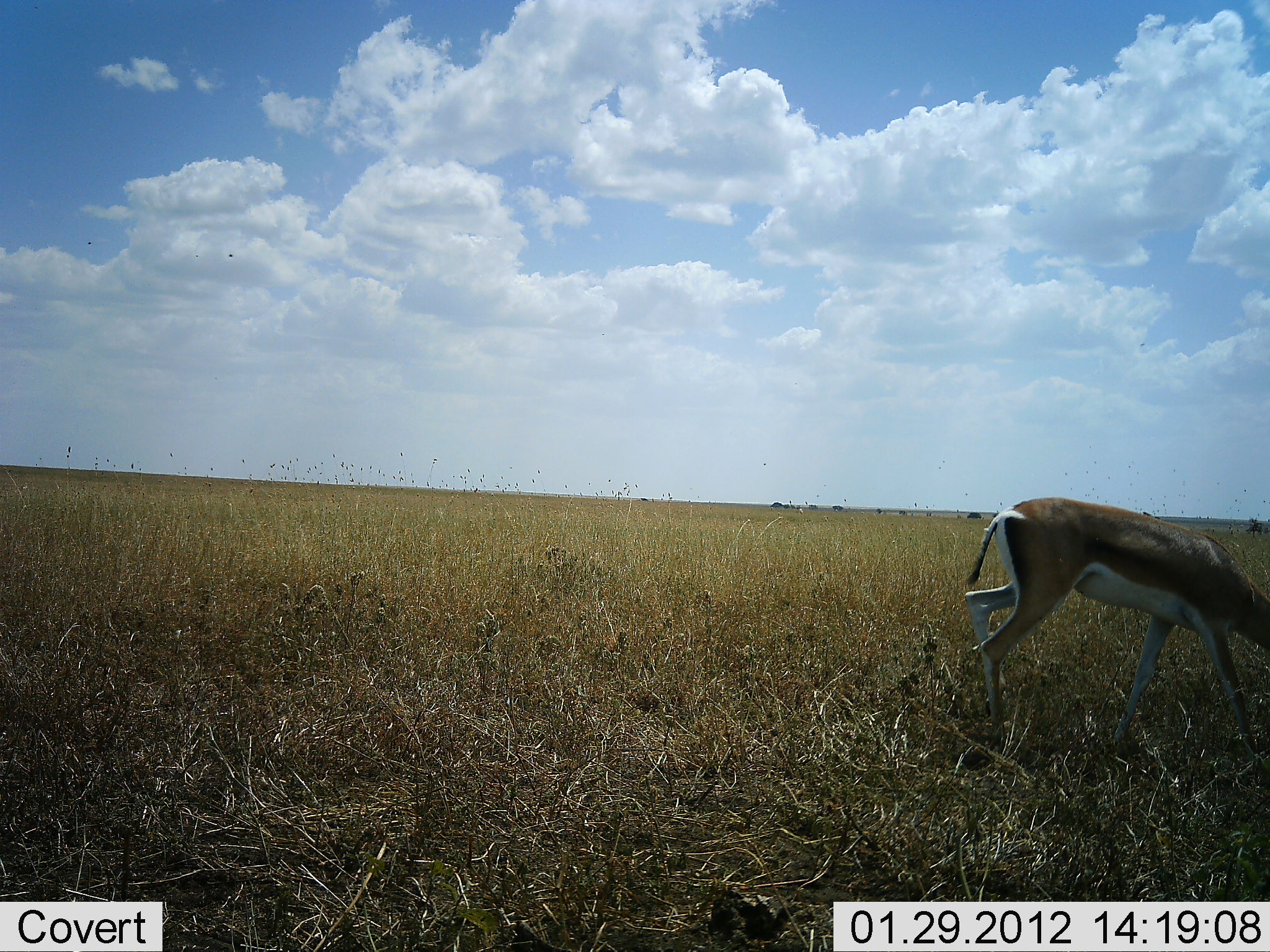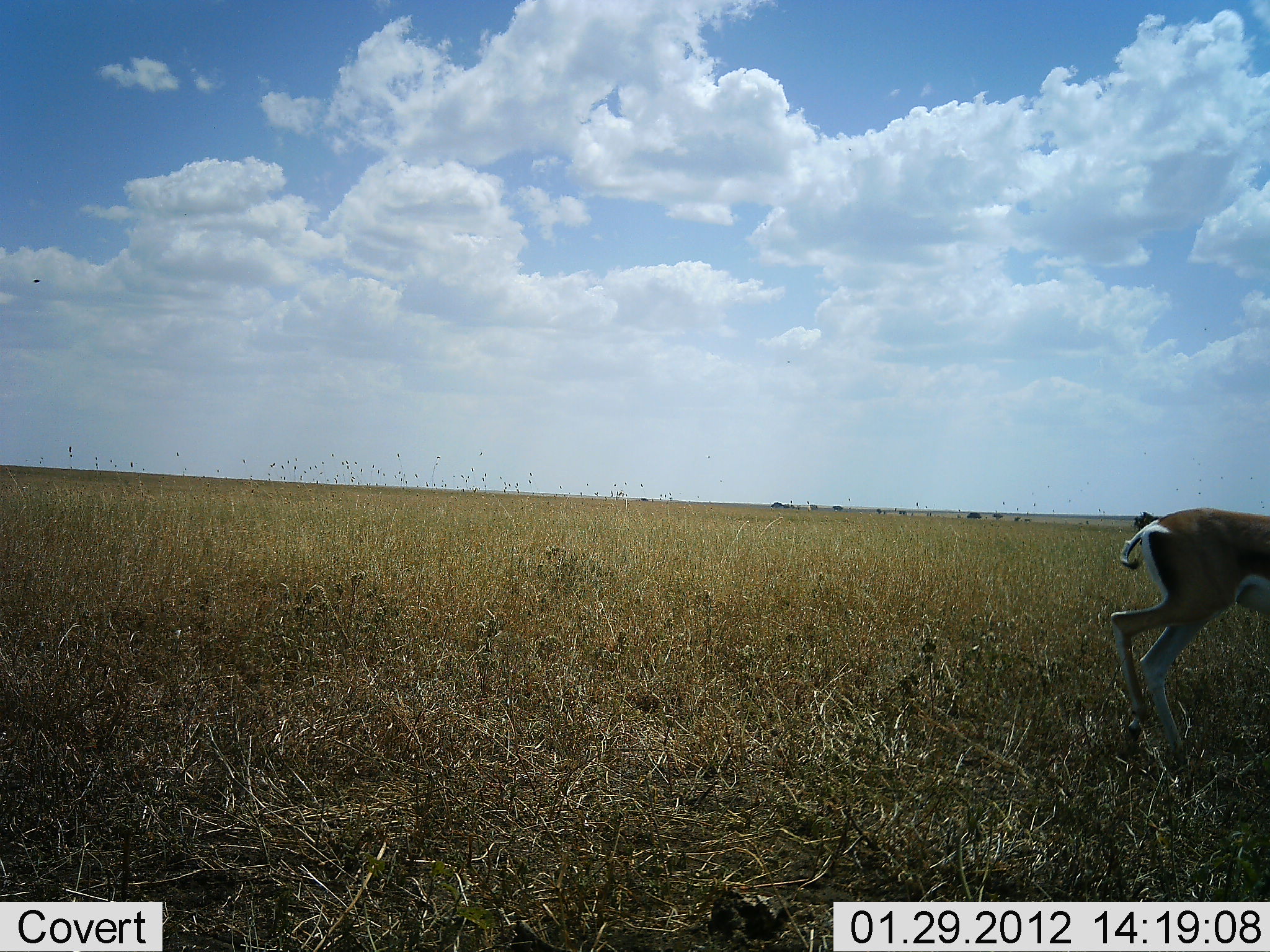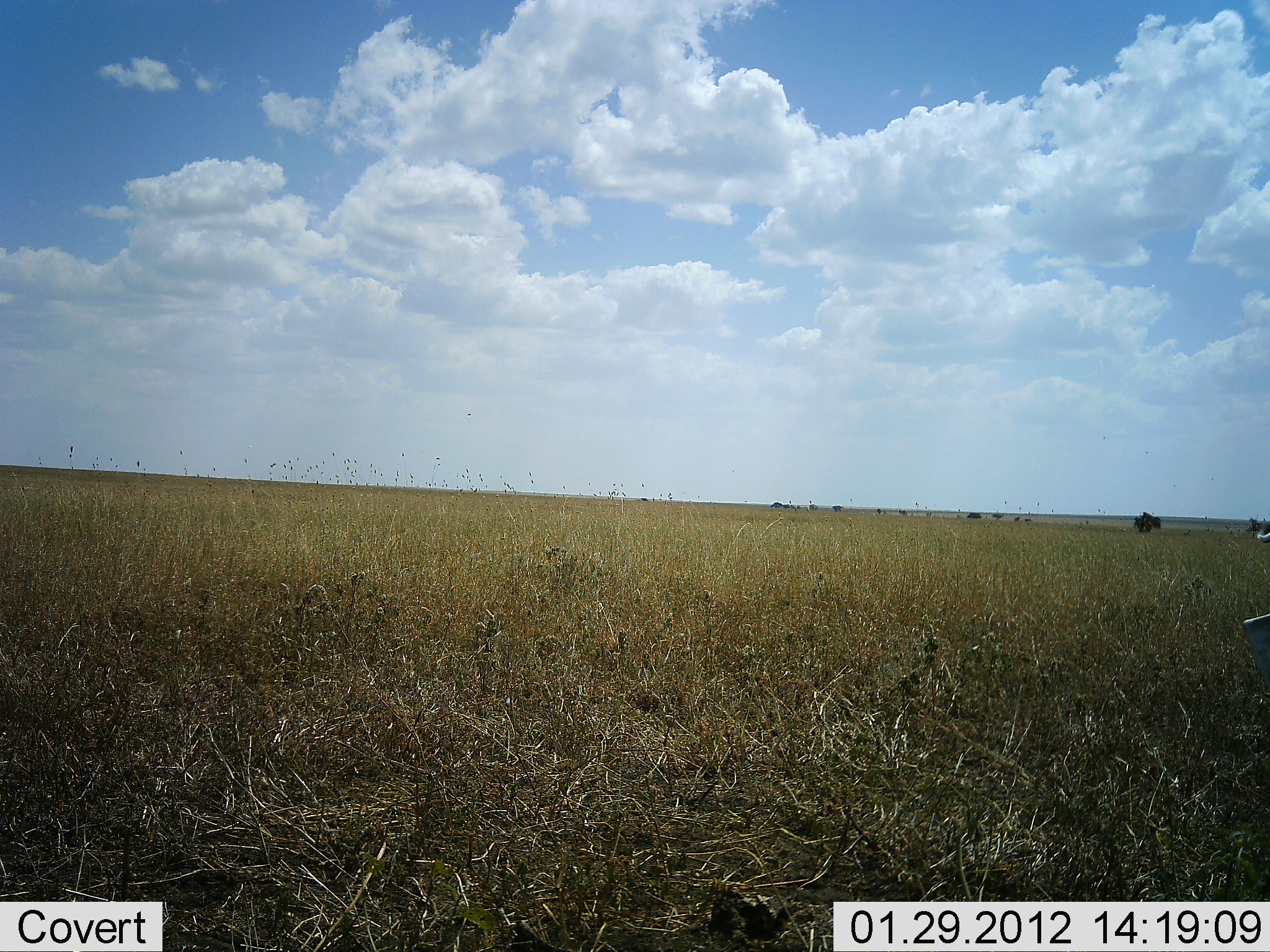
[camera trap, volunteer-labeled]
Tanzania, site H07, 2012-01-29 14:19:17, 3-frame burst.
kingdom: Animalia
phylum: Chordata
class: Mammalia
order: Artiodactyla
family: Bovidae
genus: Nanger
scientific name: Nanger granti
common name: grant's gazelle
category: gazellegrants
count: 1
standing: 4%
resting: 0%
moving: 92%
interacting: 4%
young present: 4%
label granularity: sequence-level